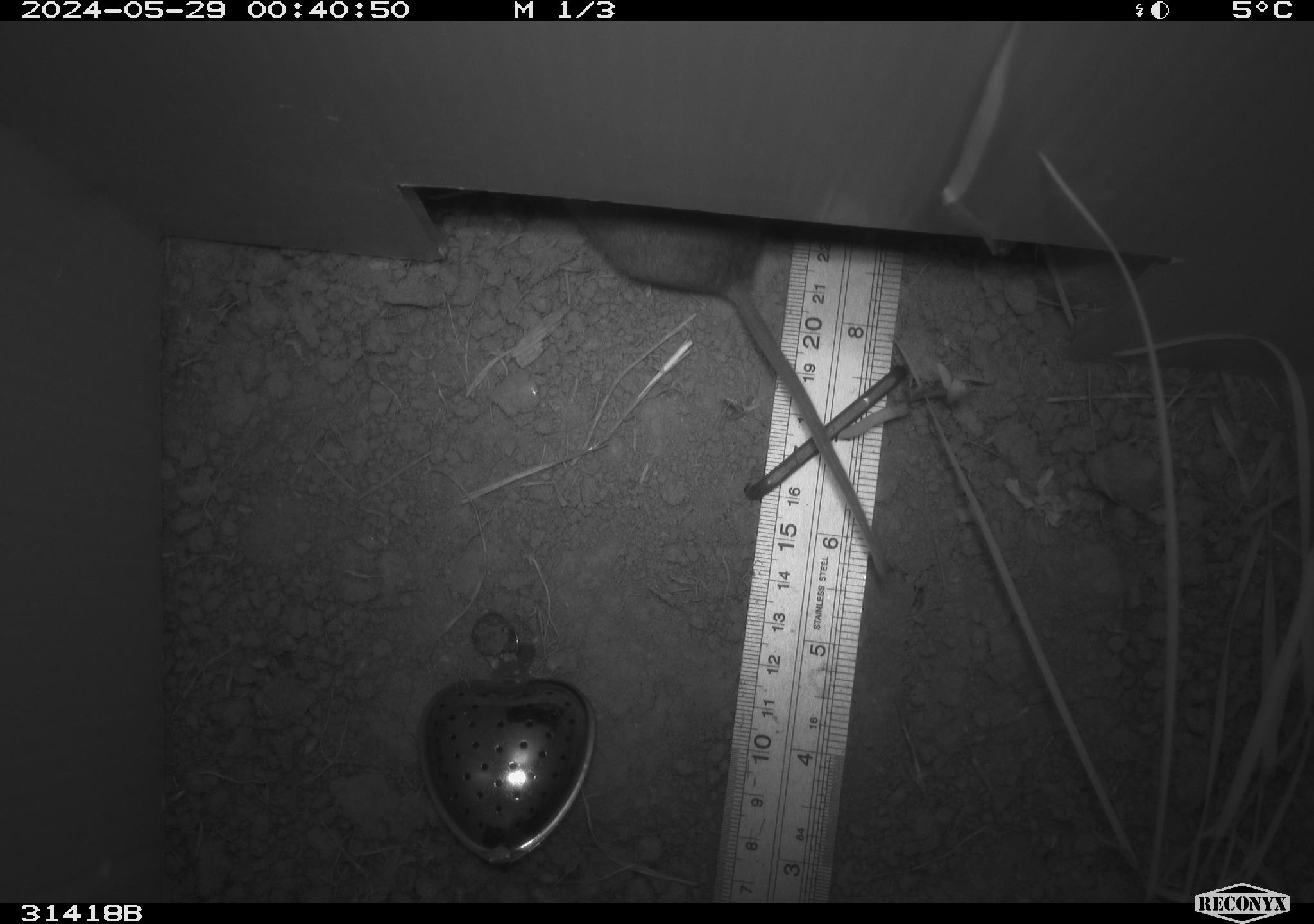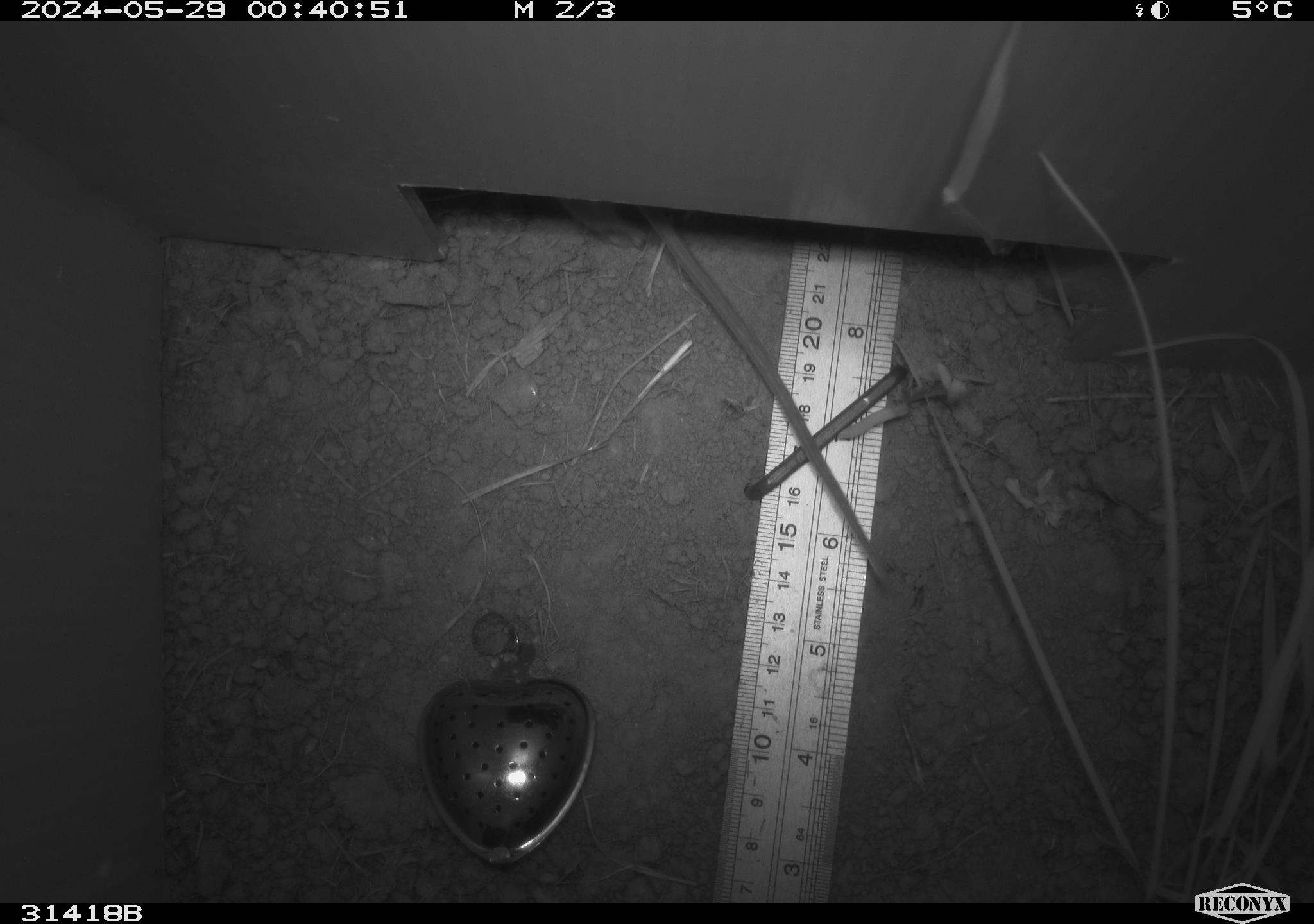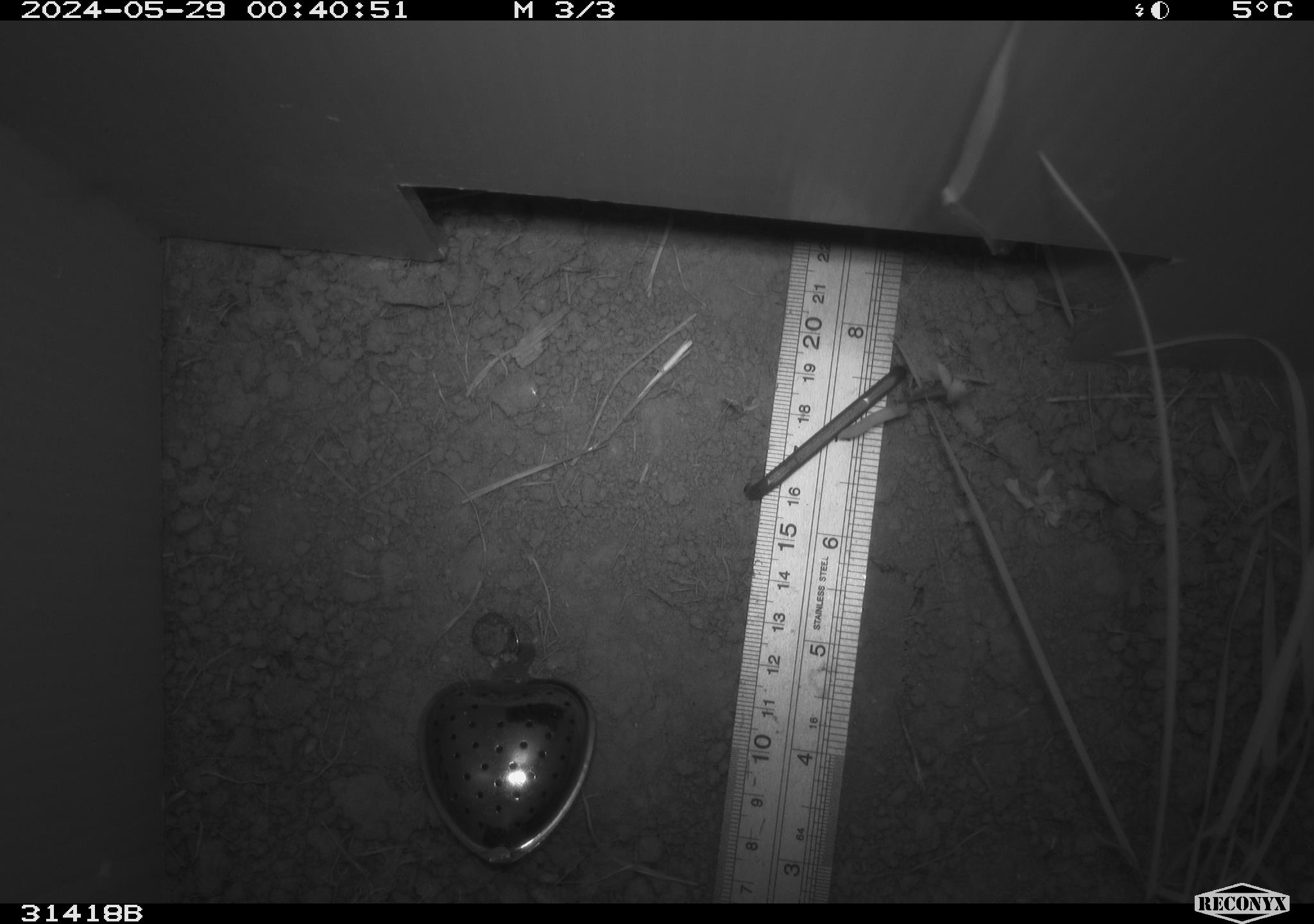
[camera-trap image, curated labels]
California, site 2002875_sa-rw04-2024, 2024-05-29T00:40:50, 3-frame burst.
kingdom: Animalia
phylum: Chordata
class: Mammalia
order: Rodentia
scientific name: Rodentia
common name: rodent